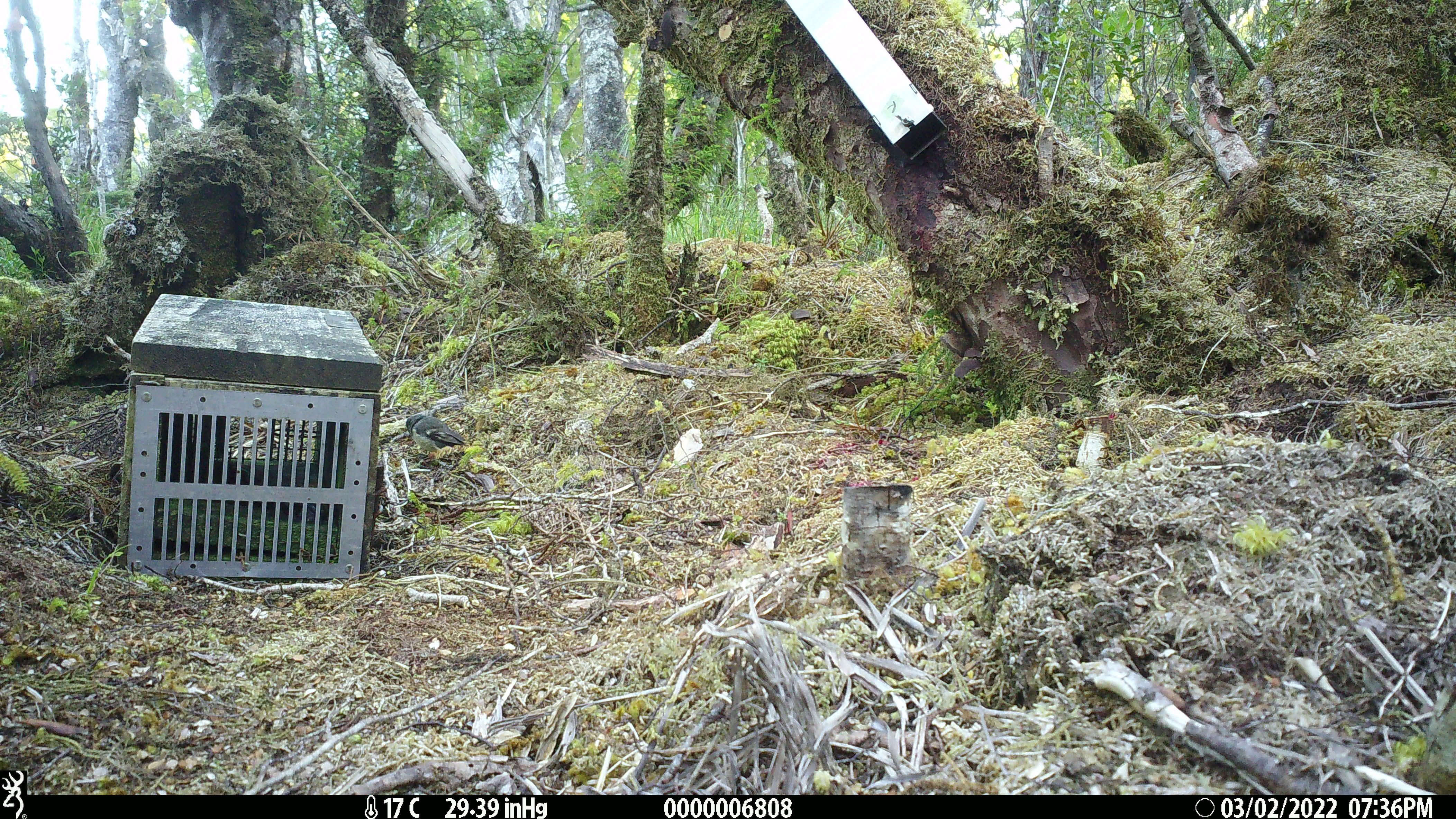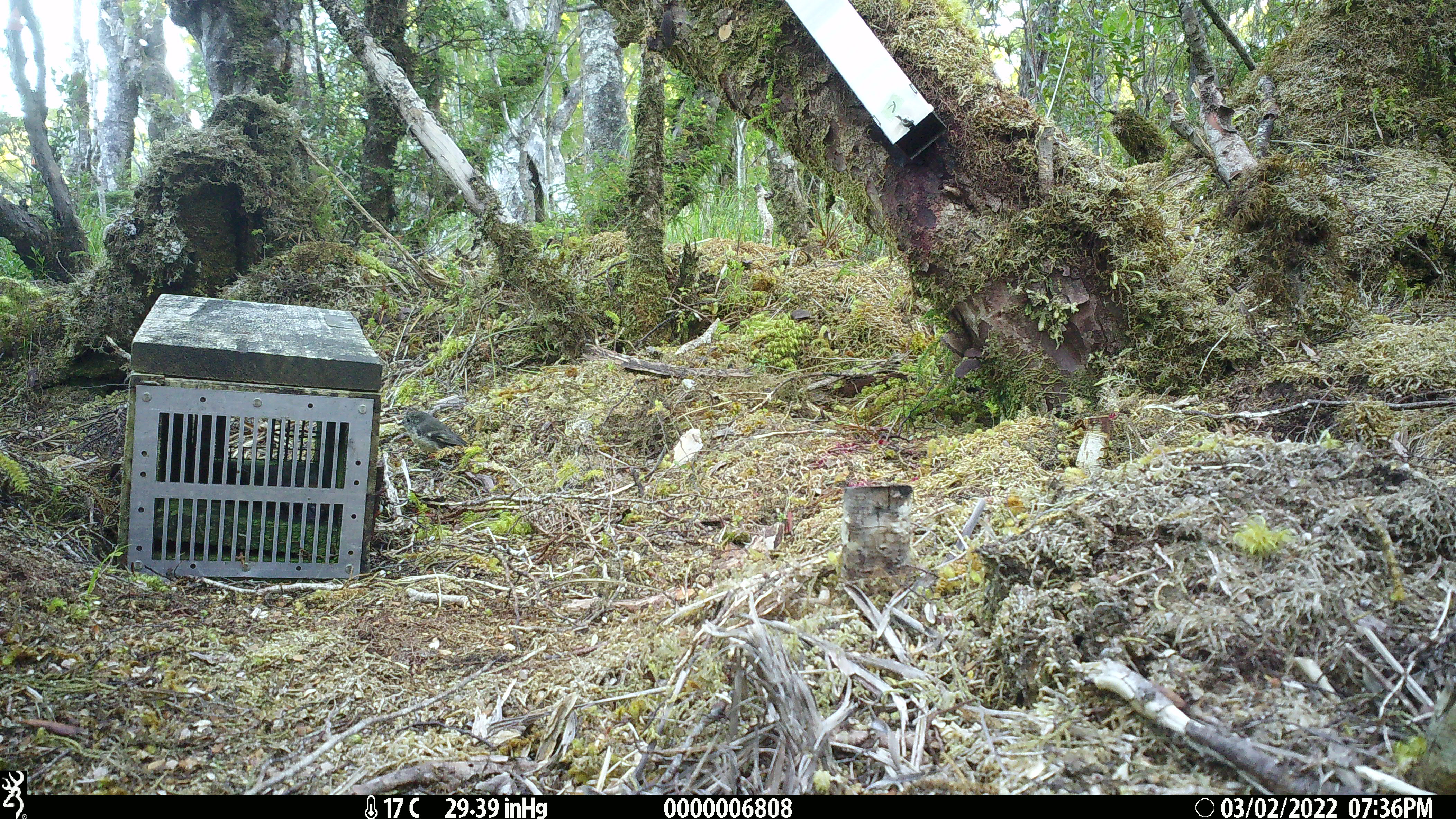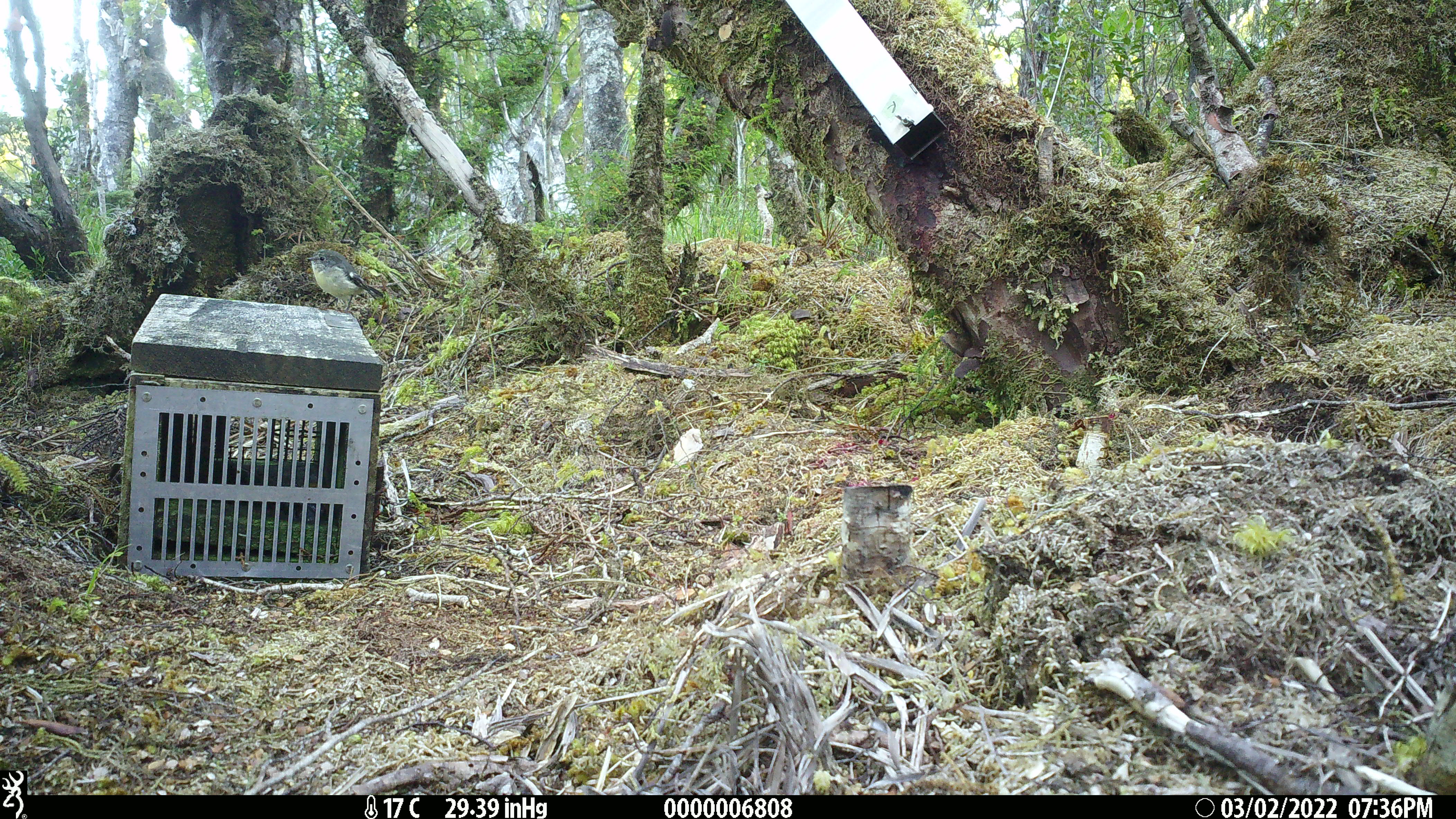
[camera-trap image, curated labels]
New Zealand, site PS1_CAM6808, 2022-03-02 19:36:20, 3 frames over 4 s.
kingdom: Animalia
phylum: Chordata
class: Aves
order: Passeriformes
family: Petroicidae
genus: Petroica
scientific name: Petroica macrocephala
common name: tomtit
Tomtit (Petroica macrocephala).